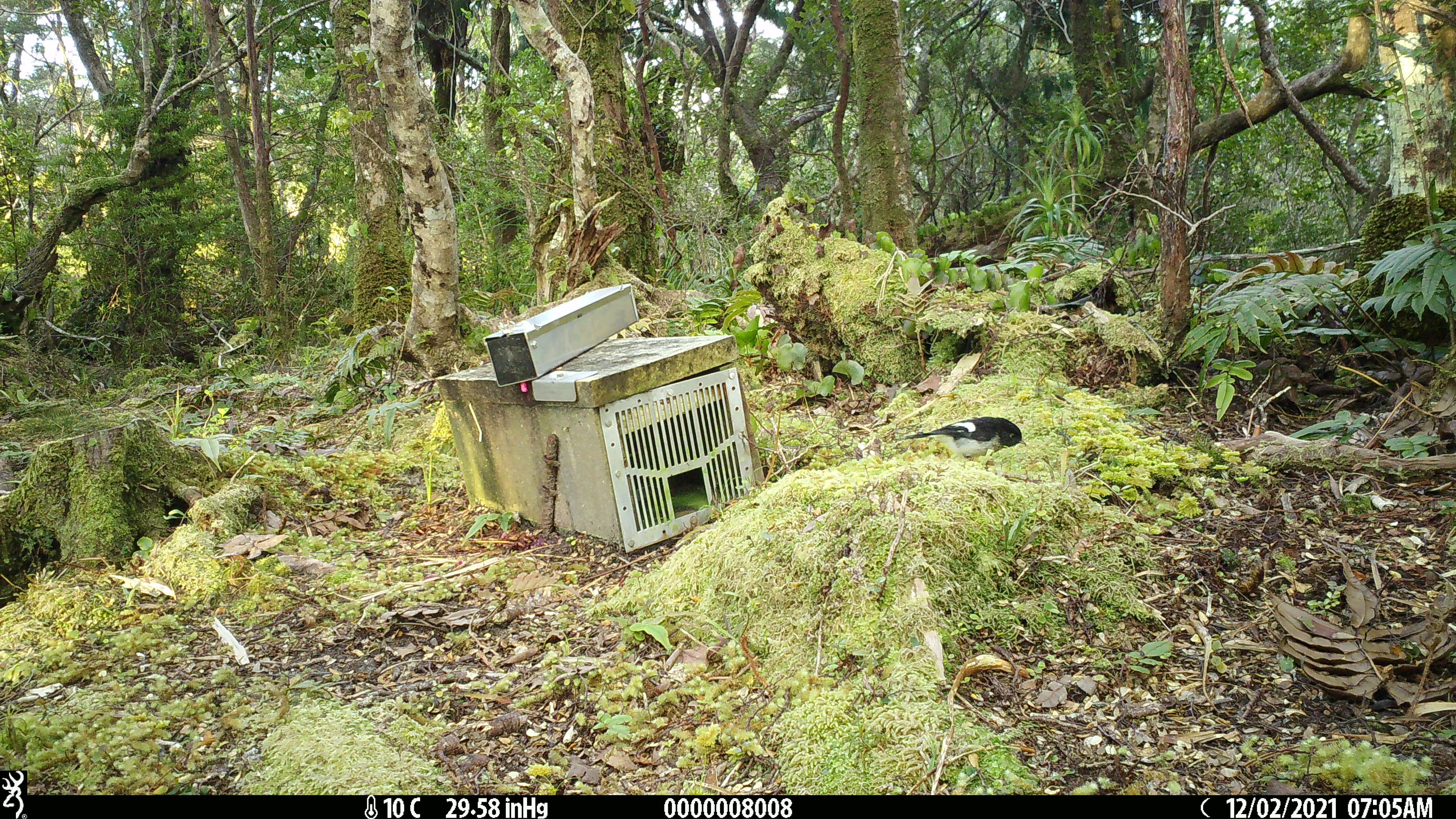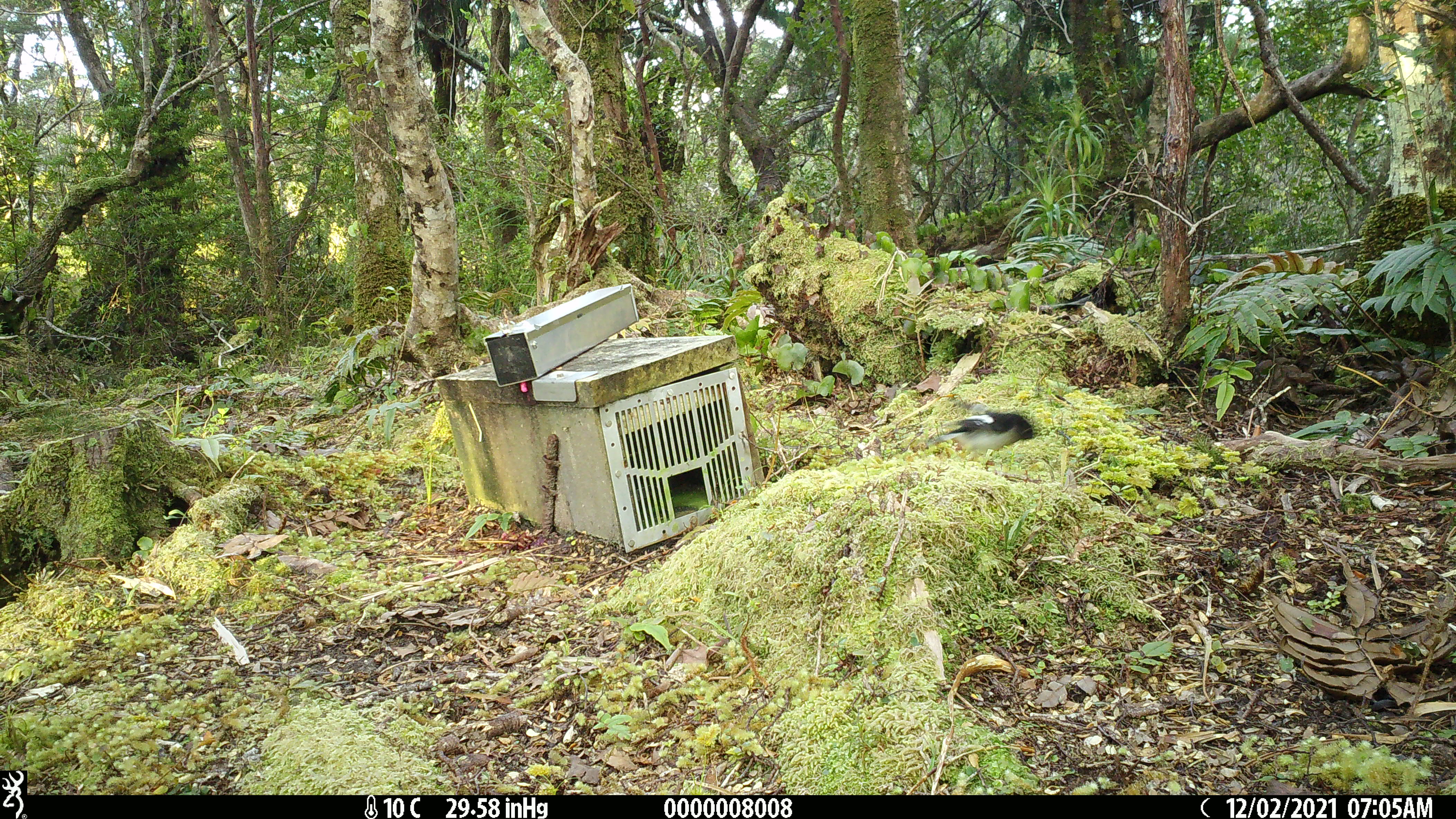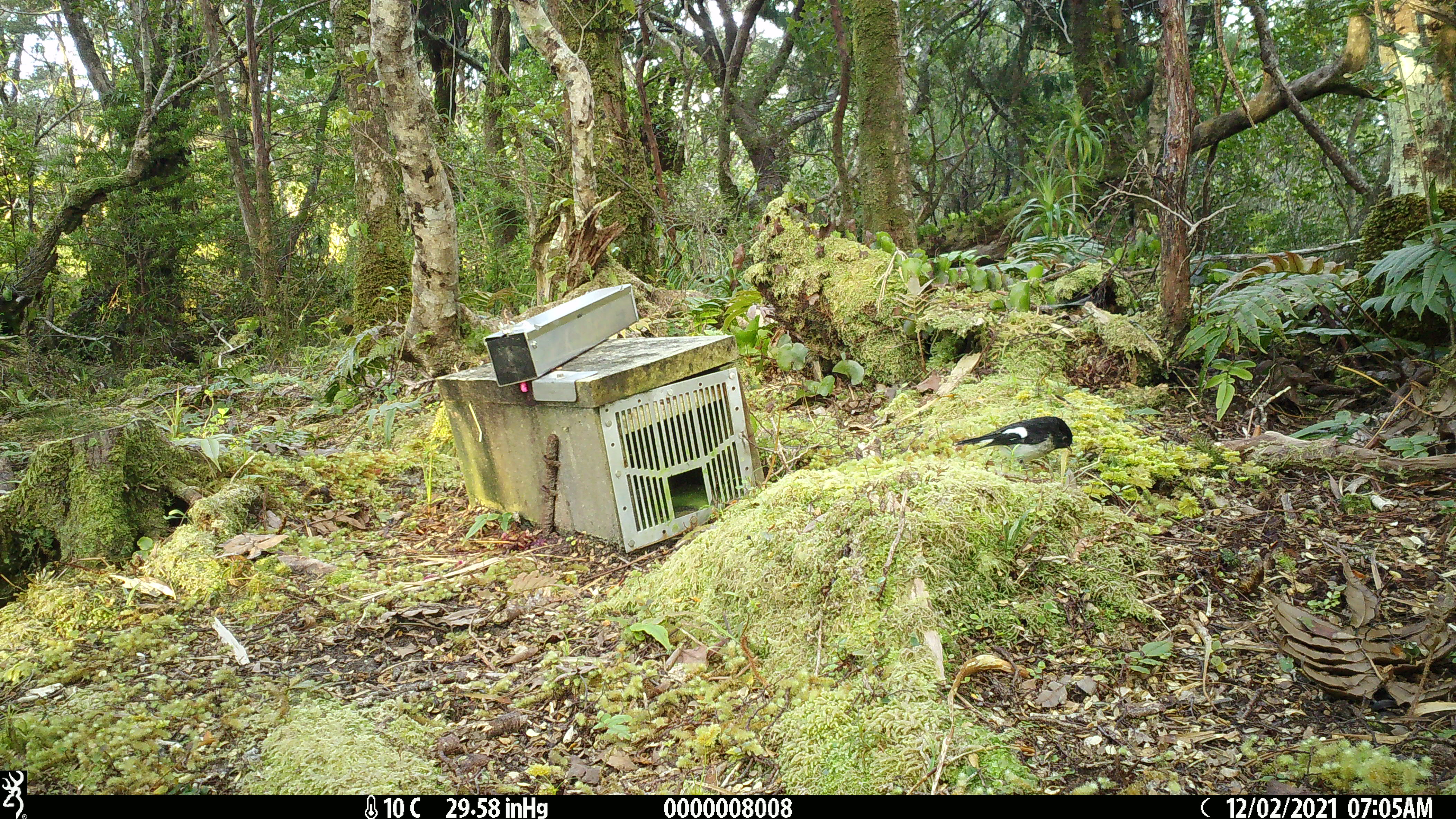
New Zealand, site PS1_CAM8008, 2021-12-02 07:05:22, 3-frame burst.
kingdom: Animalia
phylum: Chordata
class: Aves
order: Passeriformes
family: Petroicidae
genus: Petroica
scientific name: Petroica macrocephala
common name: tomtit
Tomtit (Petroica macrocephala).